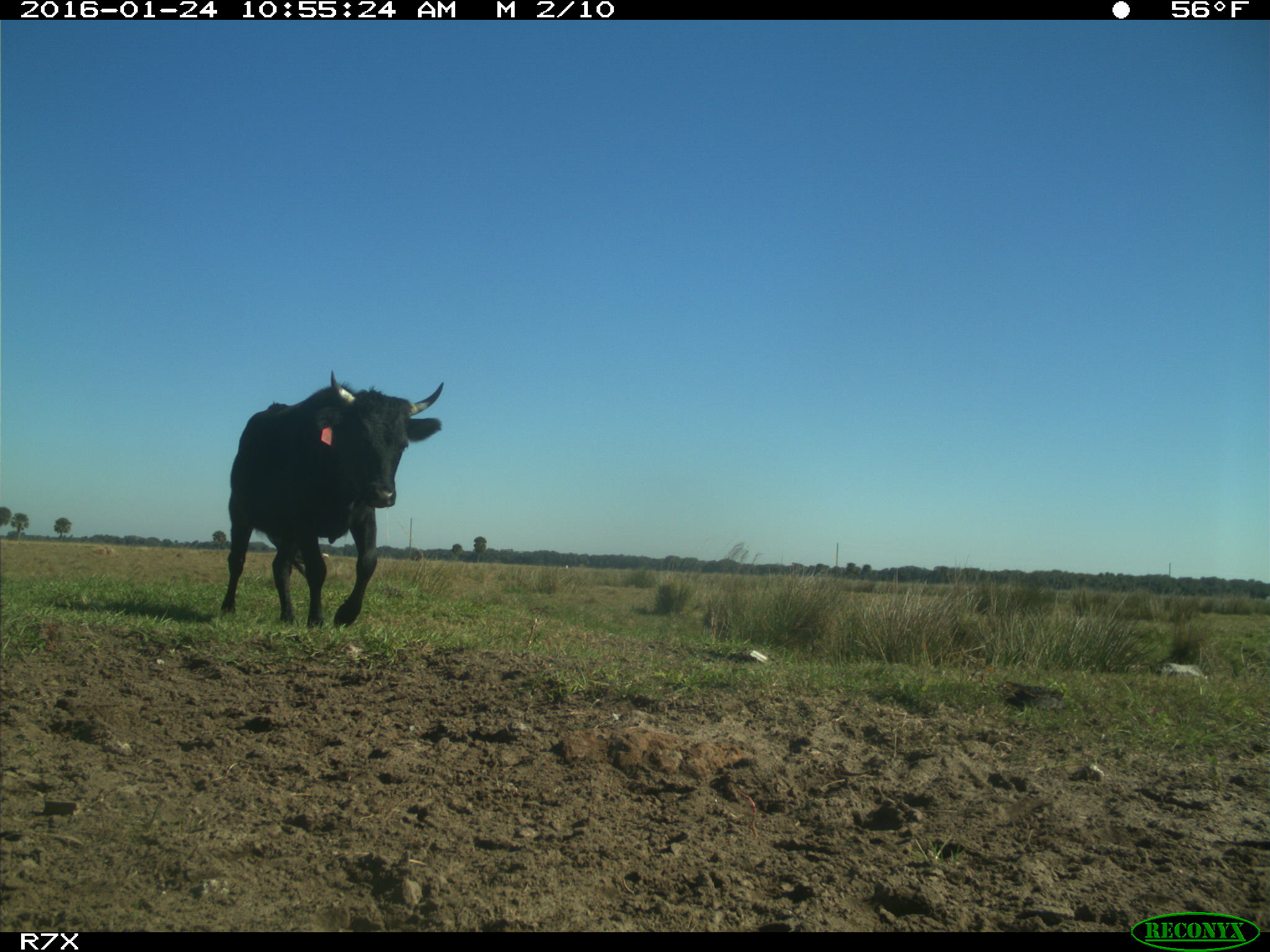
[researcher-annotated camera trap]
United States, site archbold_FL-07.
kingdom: Animalia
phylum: Chordata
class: Mammalia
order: Artiodactyla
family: Bovidae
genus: Bos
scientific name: Bos taurus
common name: domestic cow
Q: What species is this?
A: Bos taurus (domestic cow).